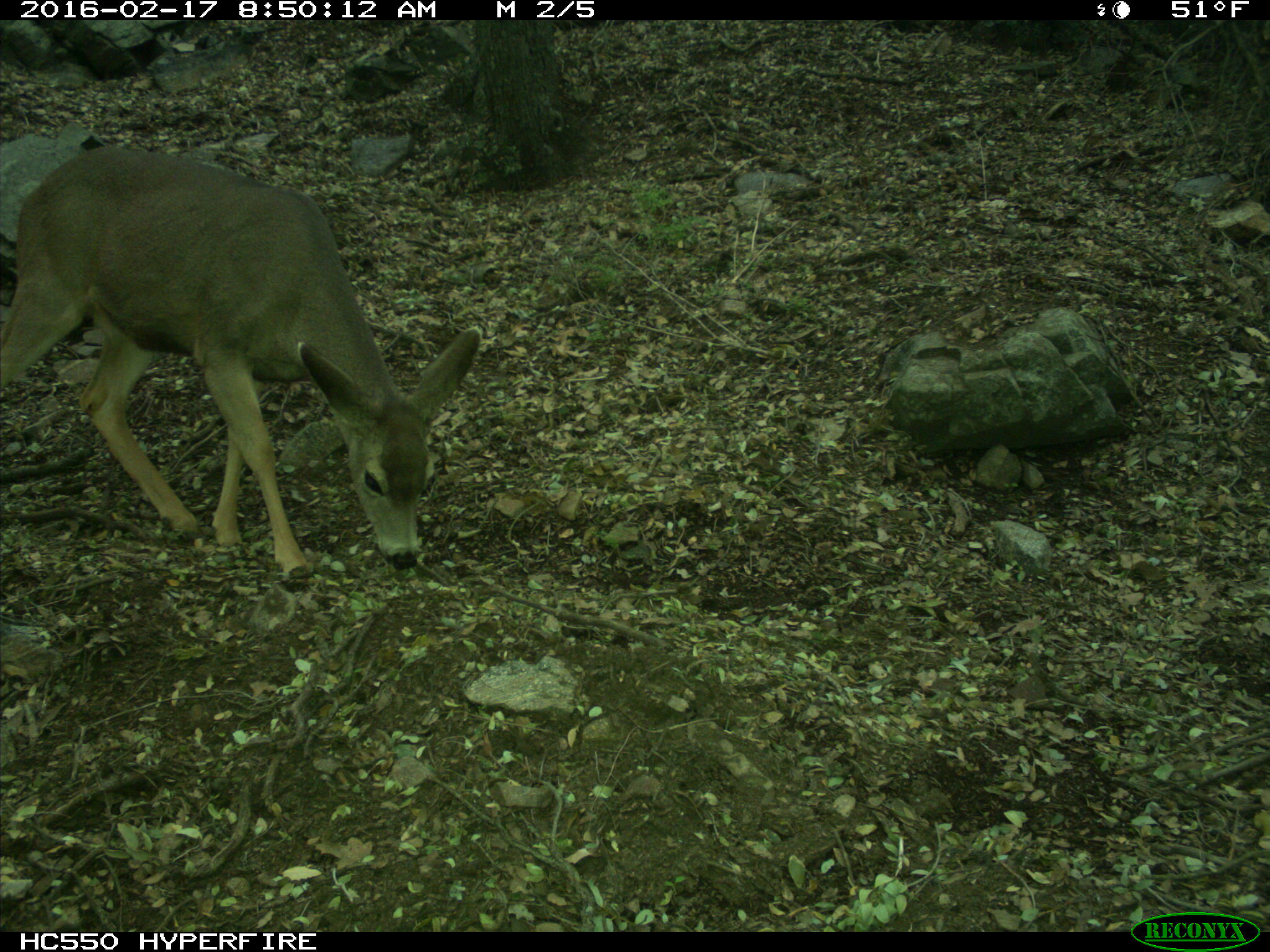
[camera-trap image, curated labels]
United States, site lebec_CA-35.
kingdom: Animalia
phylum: Chordata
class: Mammalia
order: Artiodactyla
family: Cervidae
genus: Odocoileus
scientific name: Odocoileus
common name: deer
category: unidentified deer